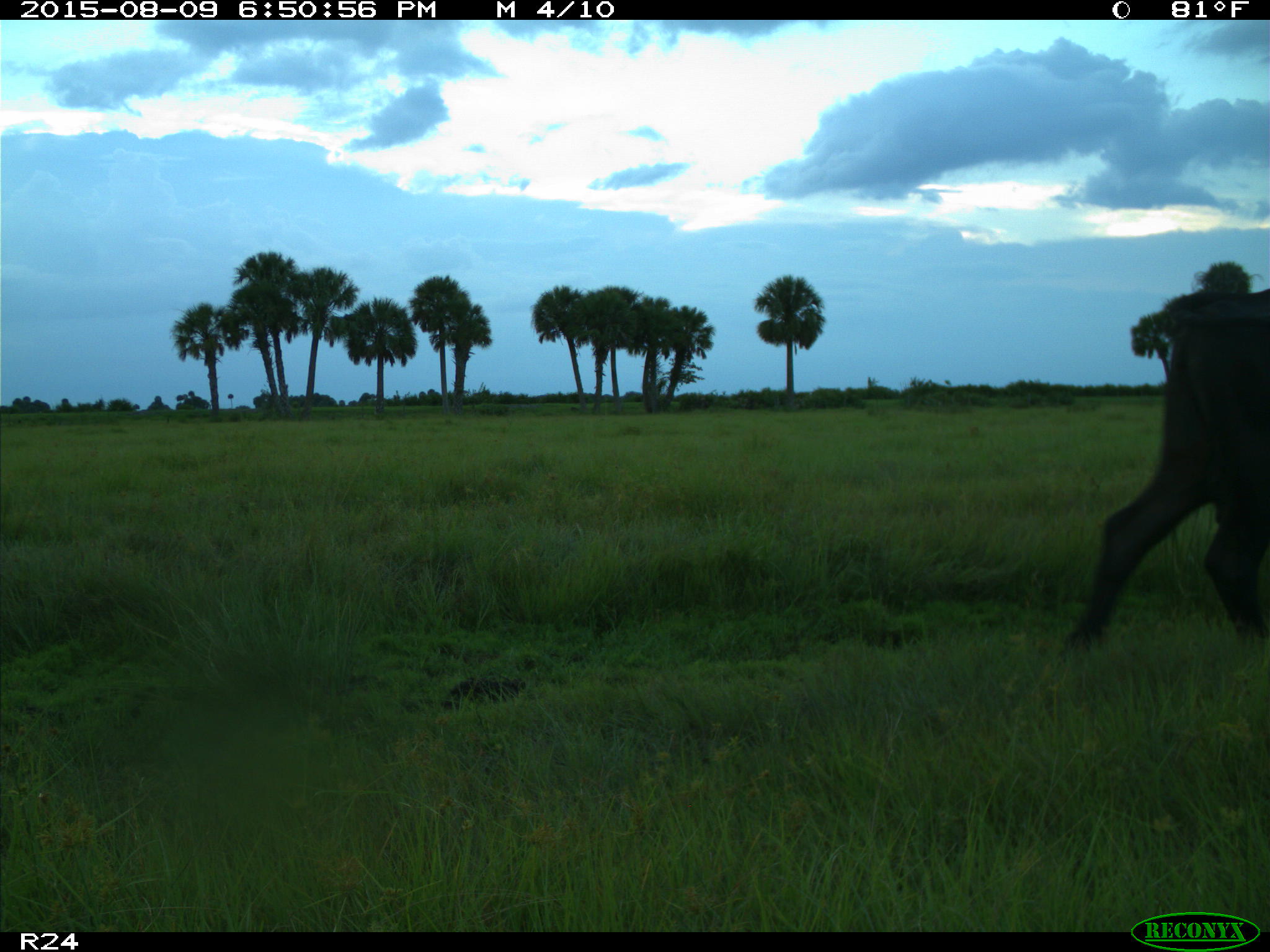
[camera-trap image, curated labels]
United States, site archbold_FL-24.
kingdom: Animalia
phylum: Chordata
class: Mammalia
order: Artiodactyla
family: Bovidae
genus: Bos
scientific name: Bos taurus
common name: domestic cow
Bos taurus (domestic cow).